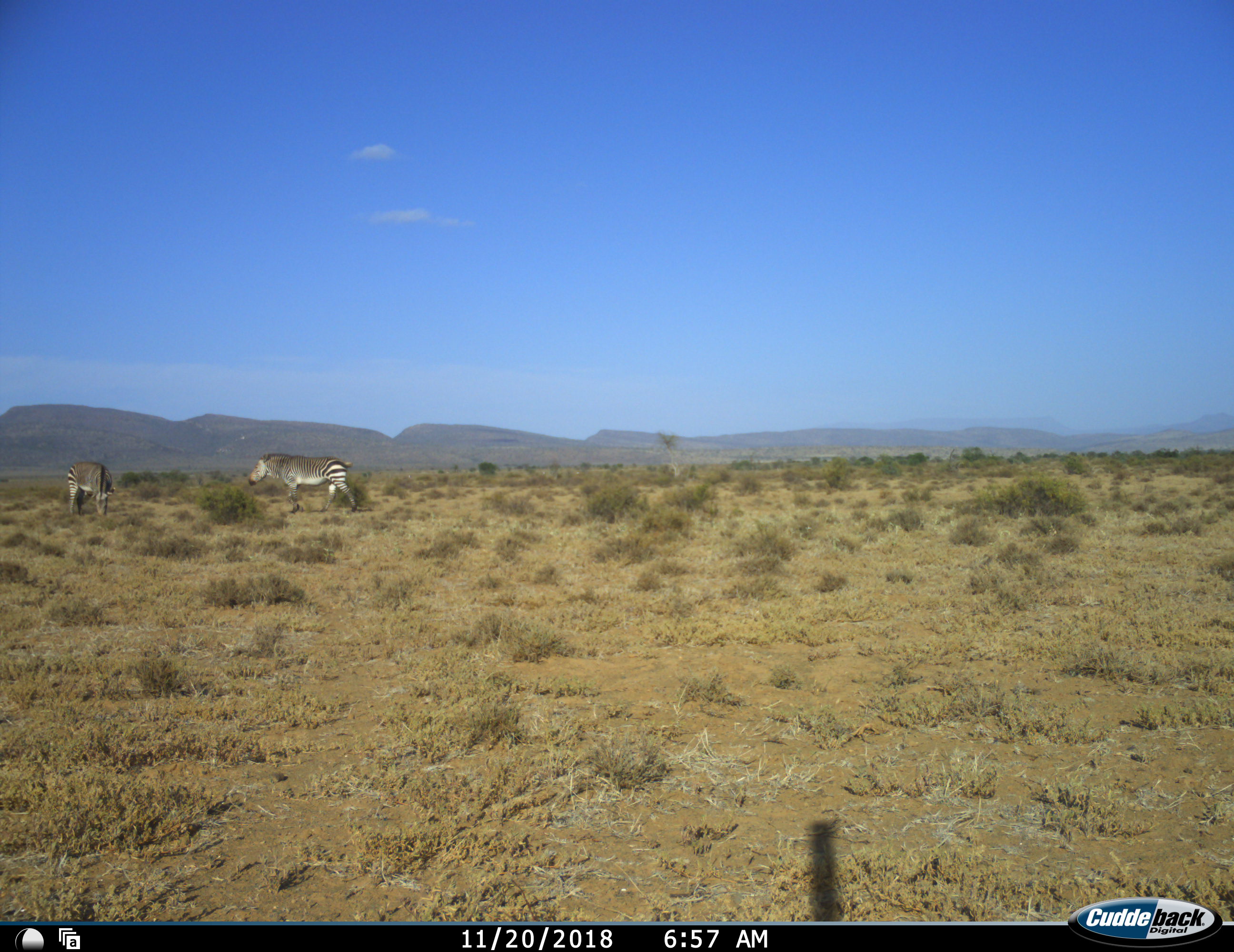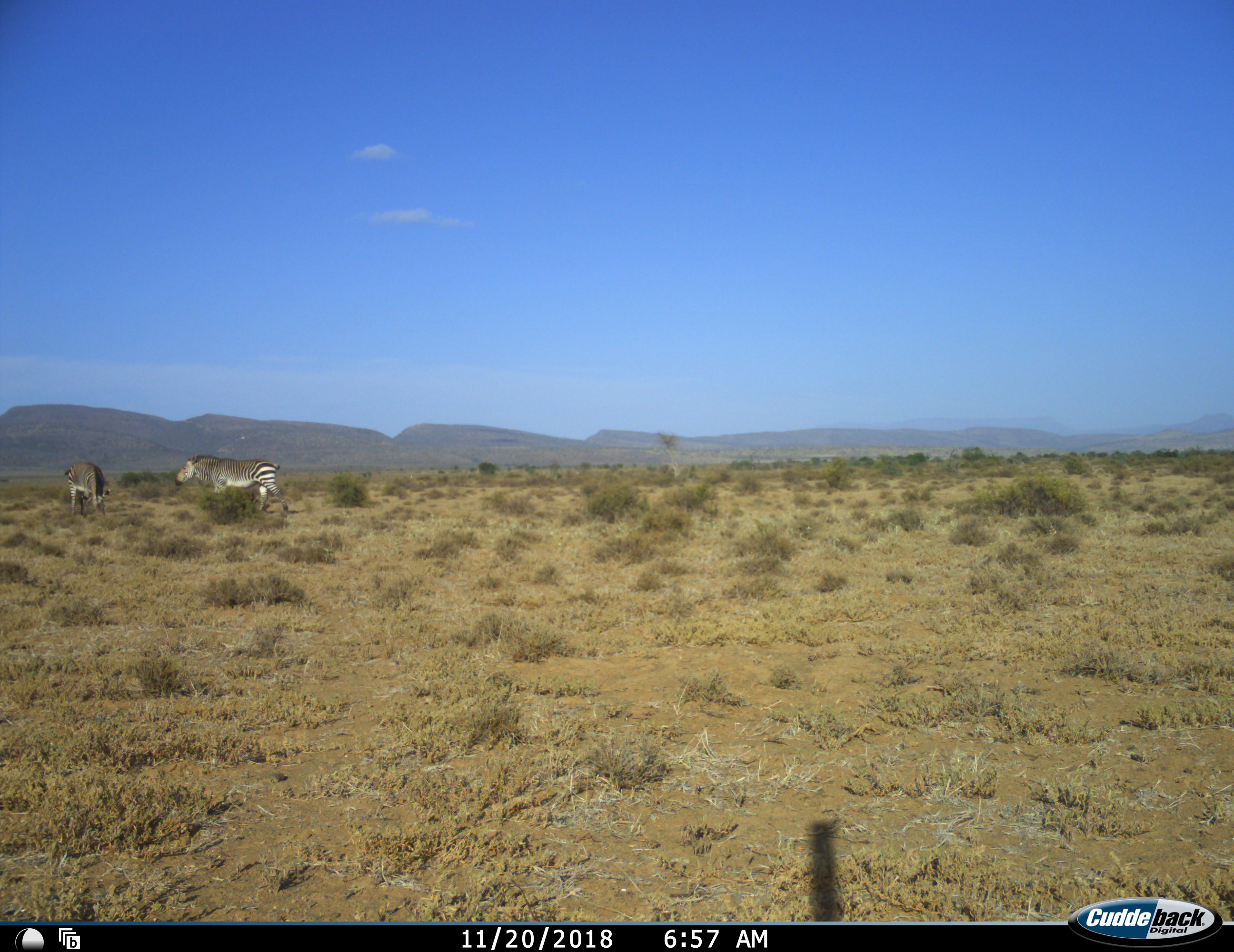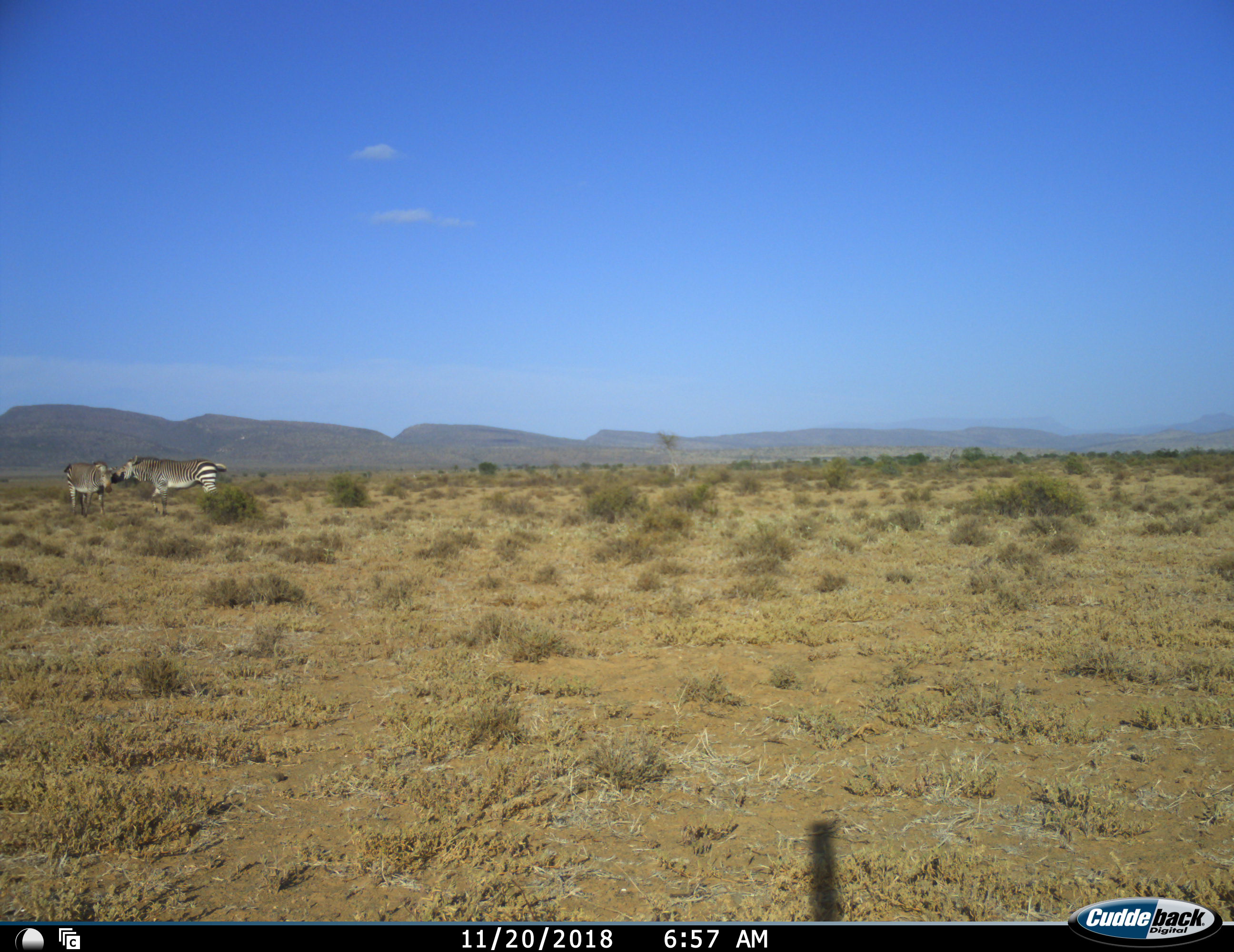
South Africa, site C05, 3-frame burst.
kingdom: Animalia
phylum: Chordata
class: Mammalia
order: Perissodactyla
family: Equidae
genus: Equus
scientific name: Equus zebra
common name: mountain zebra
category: zebramountain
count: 2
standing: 30%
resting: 0%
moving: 60%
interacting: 30%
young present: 10%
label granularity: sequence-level